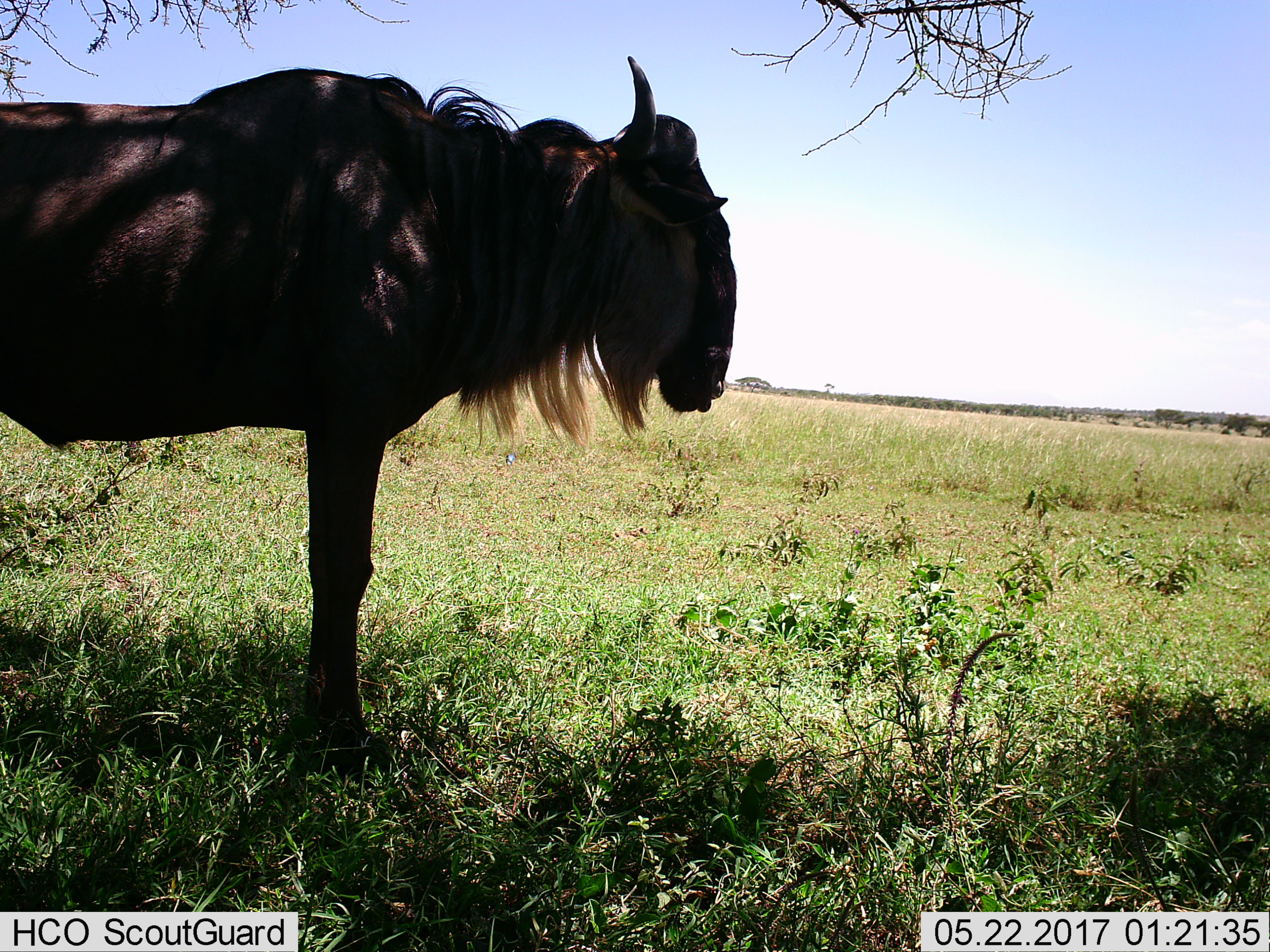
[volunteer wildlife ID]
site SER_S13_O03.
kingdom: Animalia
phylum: Chordata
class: Mammalia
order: Artiodactyla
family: Bovidae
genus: Connochaetes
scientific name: Connochaetes taurinus taurinus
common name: blue wildebeest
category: wildebeestblue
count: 1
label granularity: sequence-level